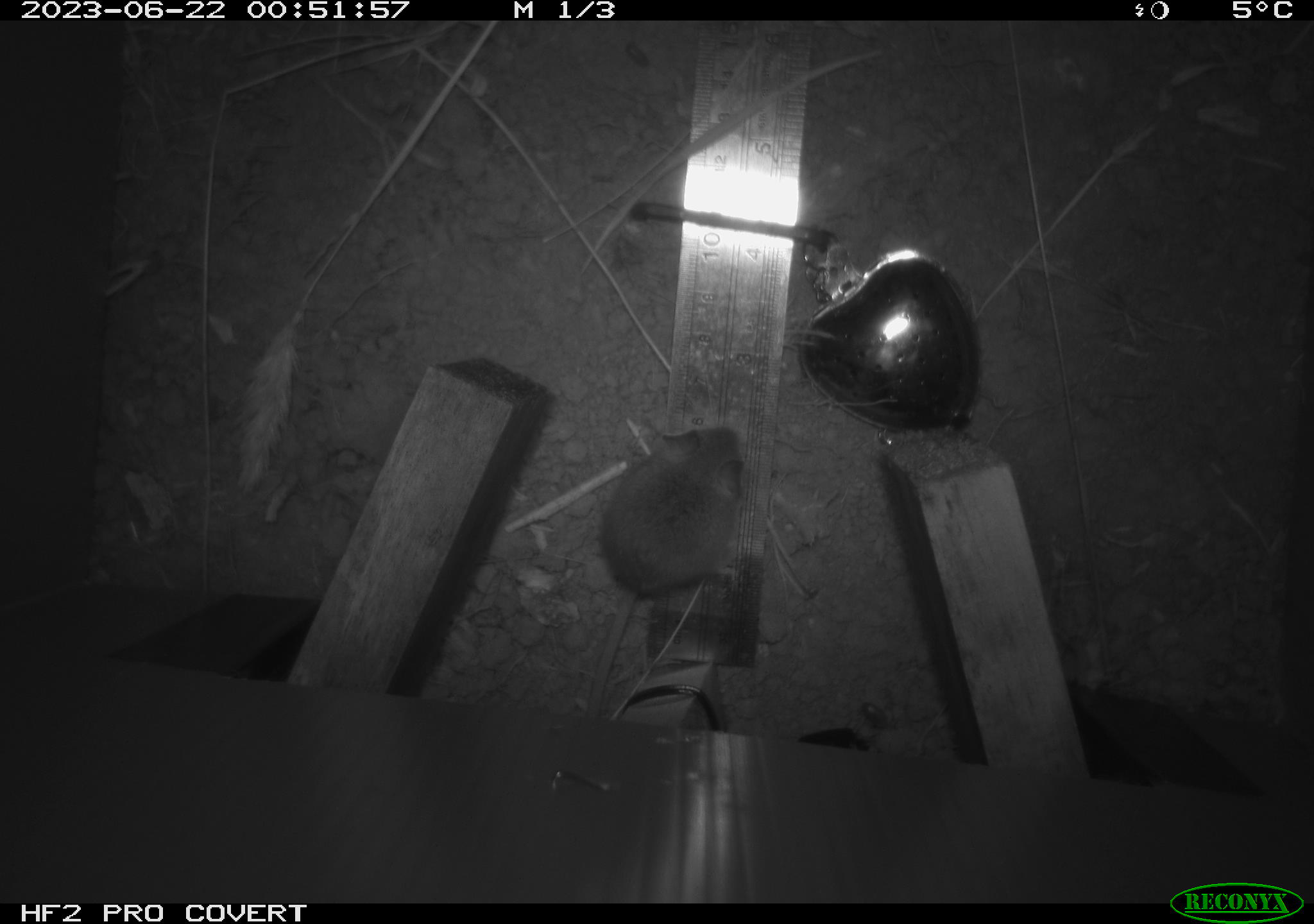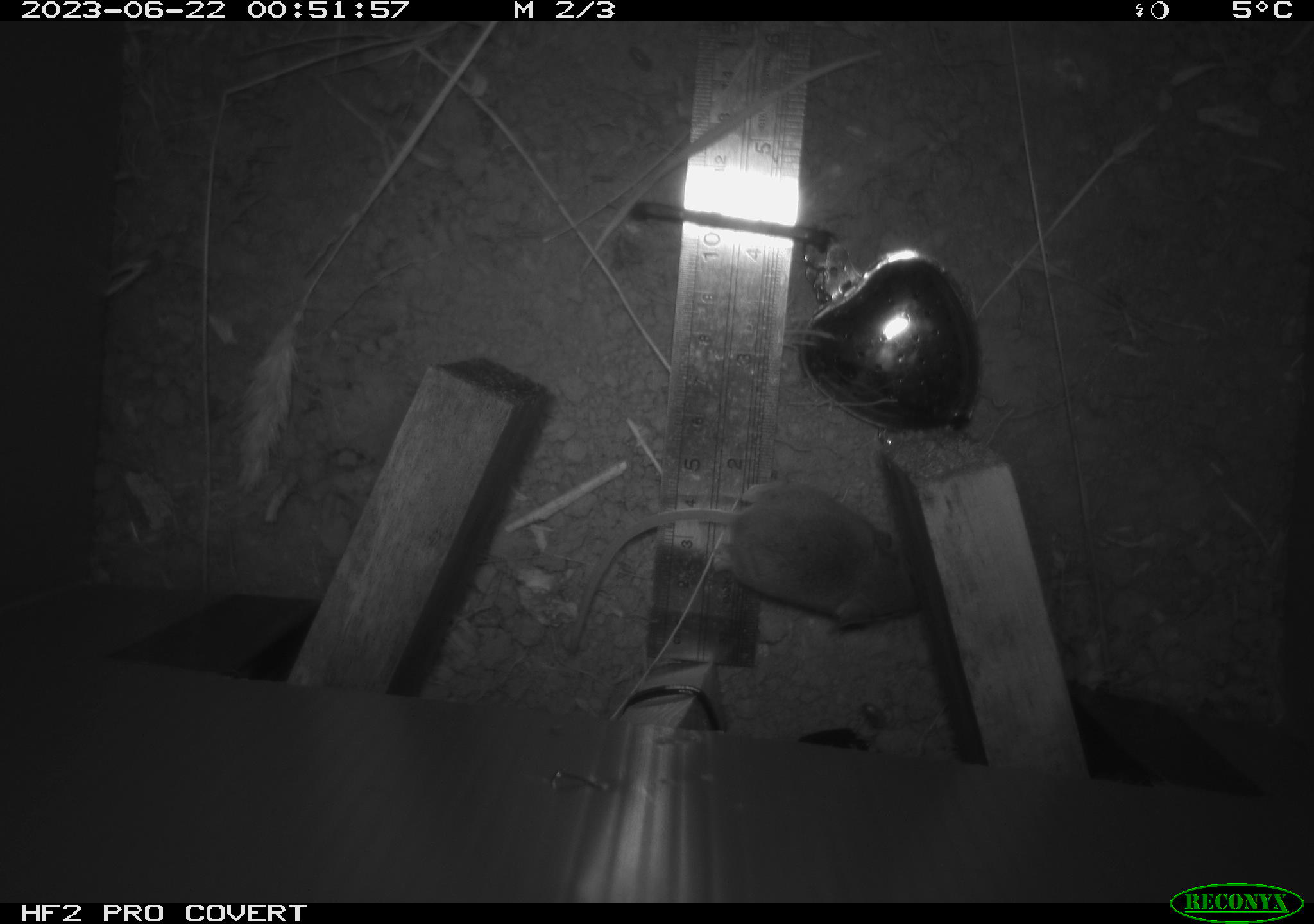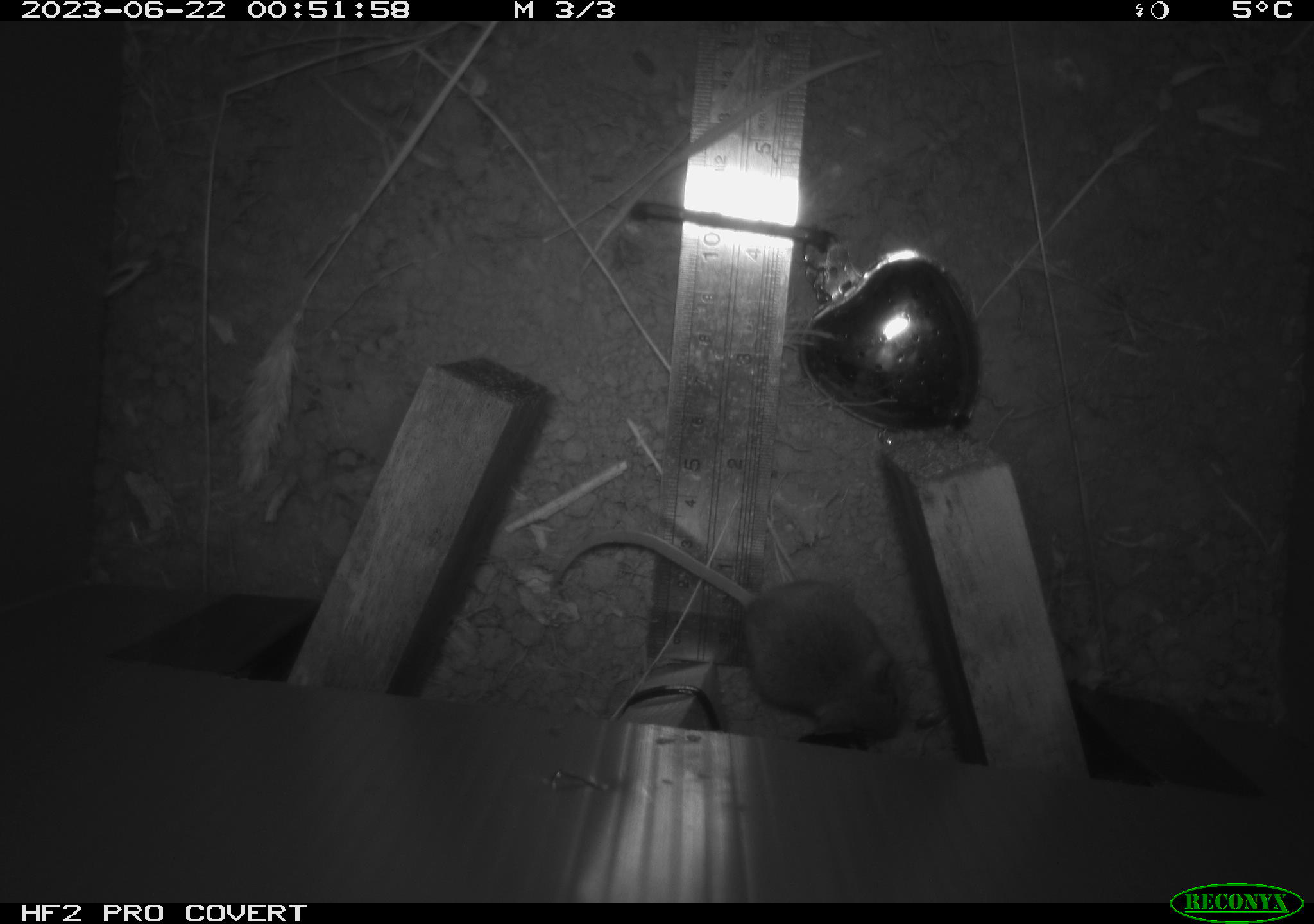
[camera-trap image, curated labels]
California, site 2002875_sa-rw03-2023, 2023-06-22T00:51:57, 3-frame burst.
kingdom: Animalia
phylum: Chordata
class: Mammalia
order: Rodentia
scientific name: Rodentia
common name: mouse species